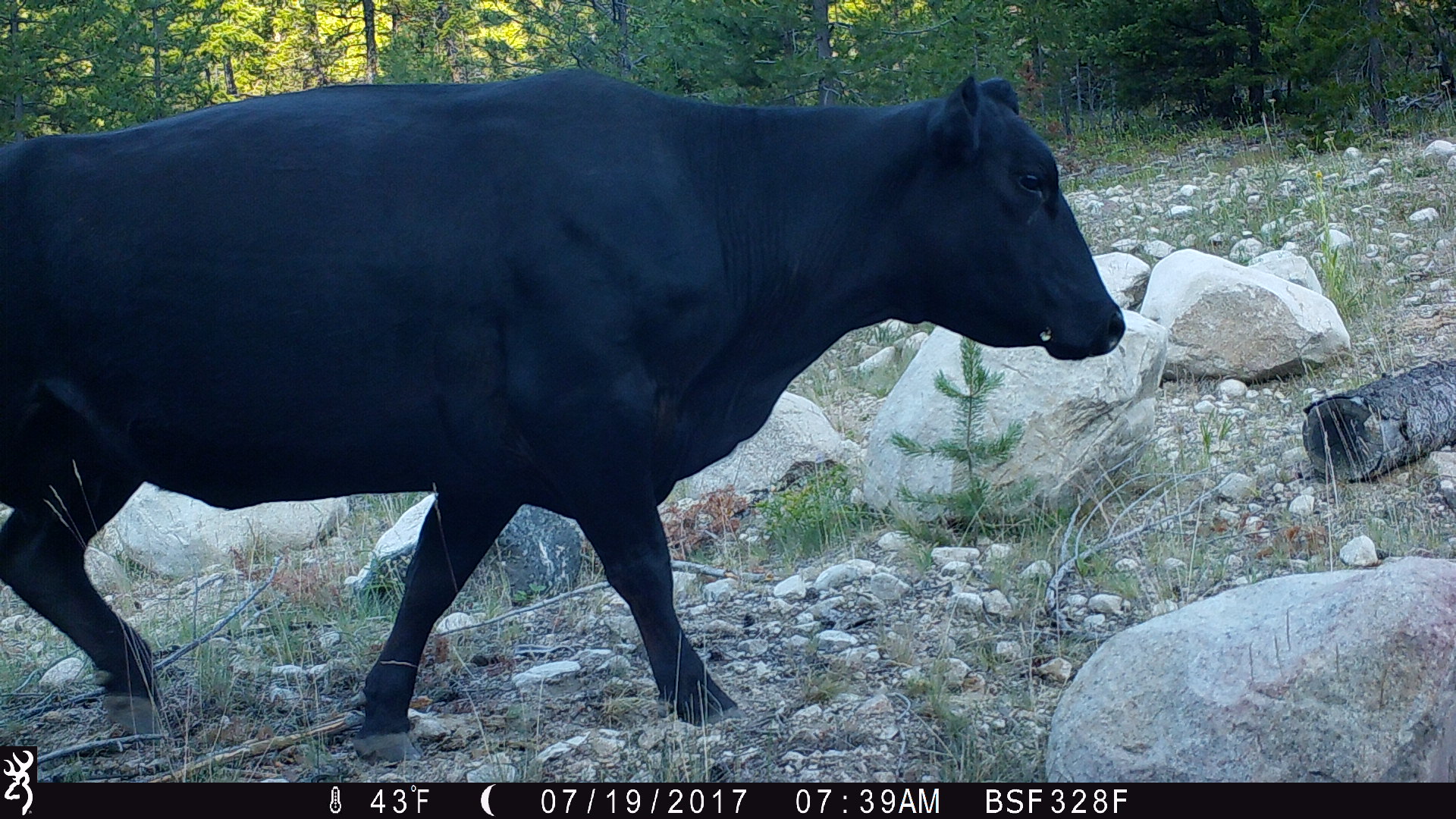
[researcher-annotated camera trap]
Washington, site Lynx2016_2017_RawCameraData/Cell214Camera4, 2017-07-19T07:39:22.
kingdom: Animalia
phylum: Chordata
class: Mammalia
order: Artiodactyla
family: Bovidae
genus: Bos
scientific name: Bos taurus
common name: domestic cattle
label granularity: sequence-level